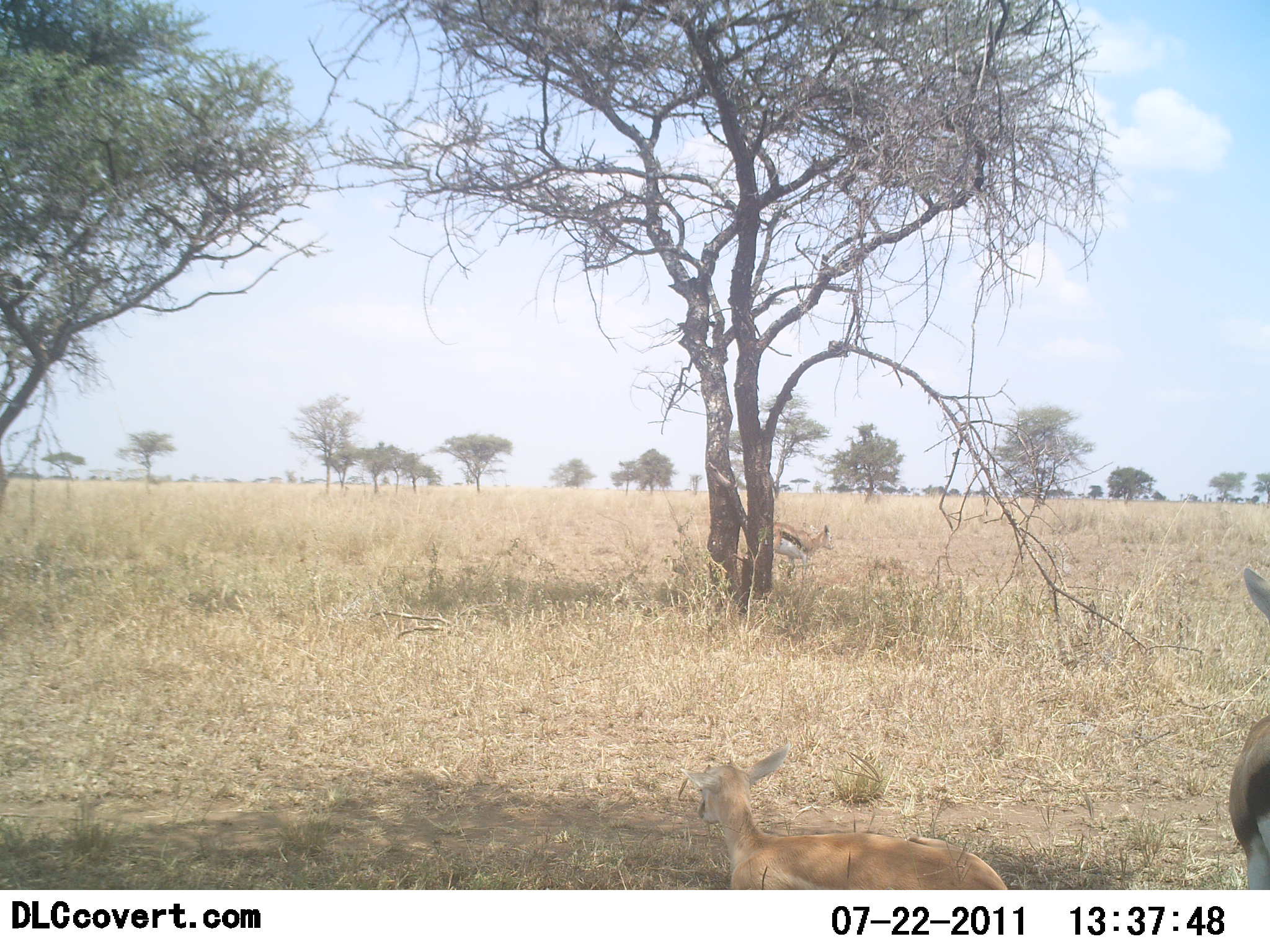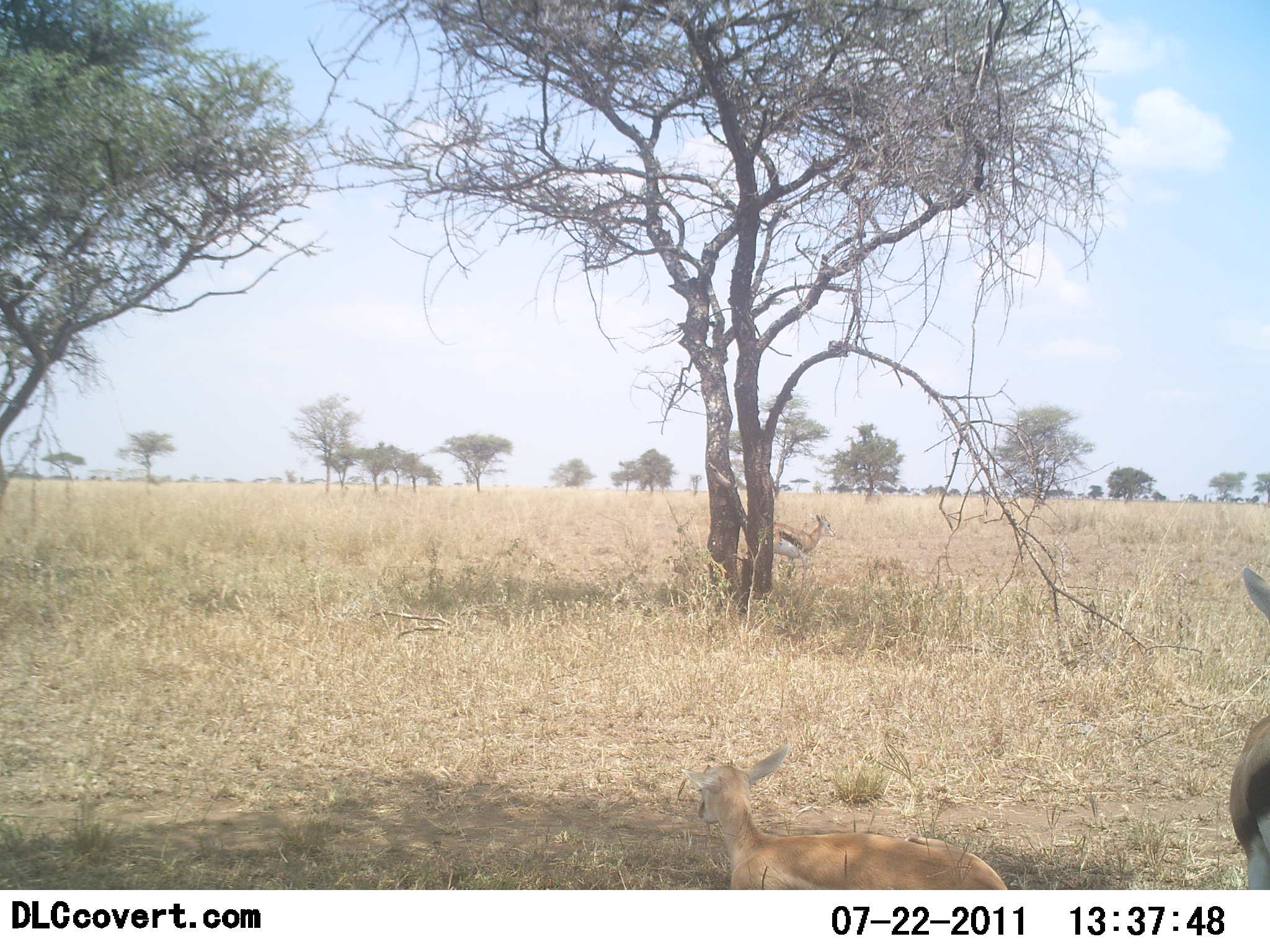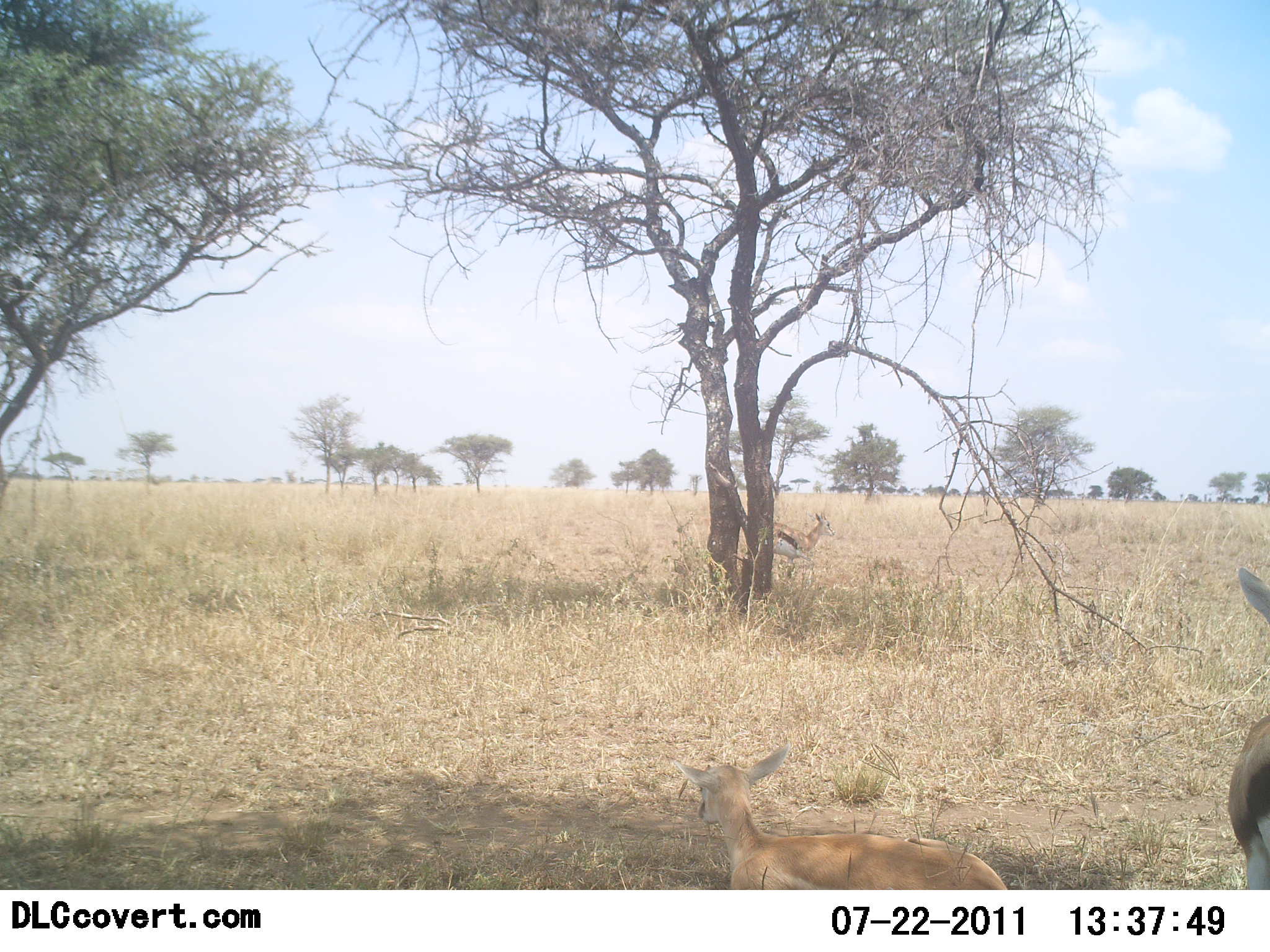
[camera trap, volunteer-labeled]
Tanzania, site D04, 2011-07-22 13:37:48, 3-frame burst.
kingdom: Animalia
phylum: Chordata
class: Mammalia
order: Artiodactyla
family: Bovidae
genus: Eudorcas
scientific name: Eudorcas thomsonii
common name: thomson's gazelle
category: gazellethomsons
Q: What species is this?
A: Gazellethomsons (thomson's gazelle) (Eudorcas thomsonii).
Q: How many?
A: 3.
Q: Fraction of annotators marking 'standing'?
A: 83%.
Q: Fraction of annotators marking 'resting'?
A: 75%.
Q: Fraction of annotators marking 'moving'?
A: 0%.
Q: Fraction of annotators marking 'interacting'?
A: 0%.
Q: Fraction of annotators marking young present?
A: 42%.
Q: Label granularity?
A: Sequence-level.